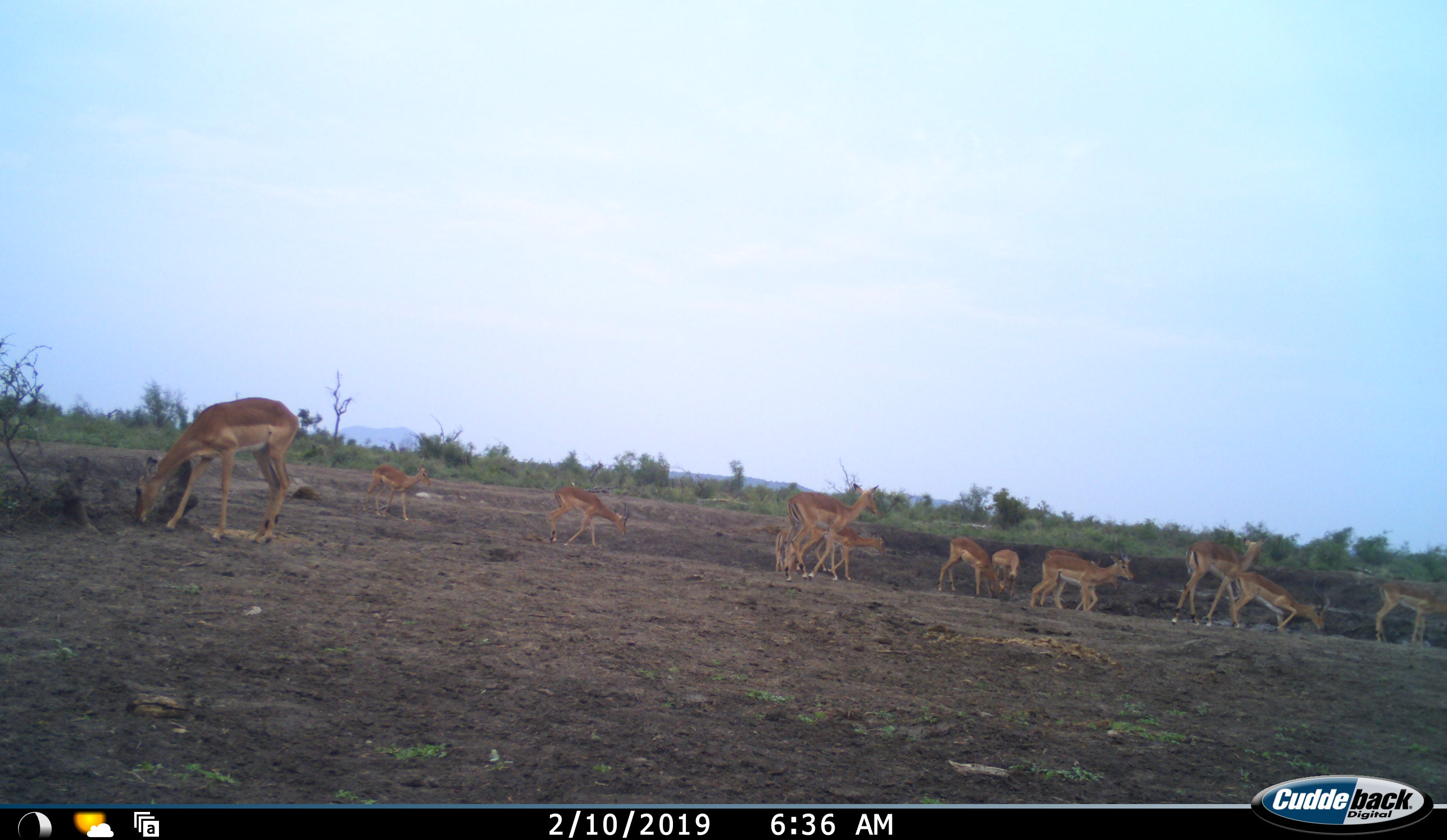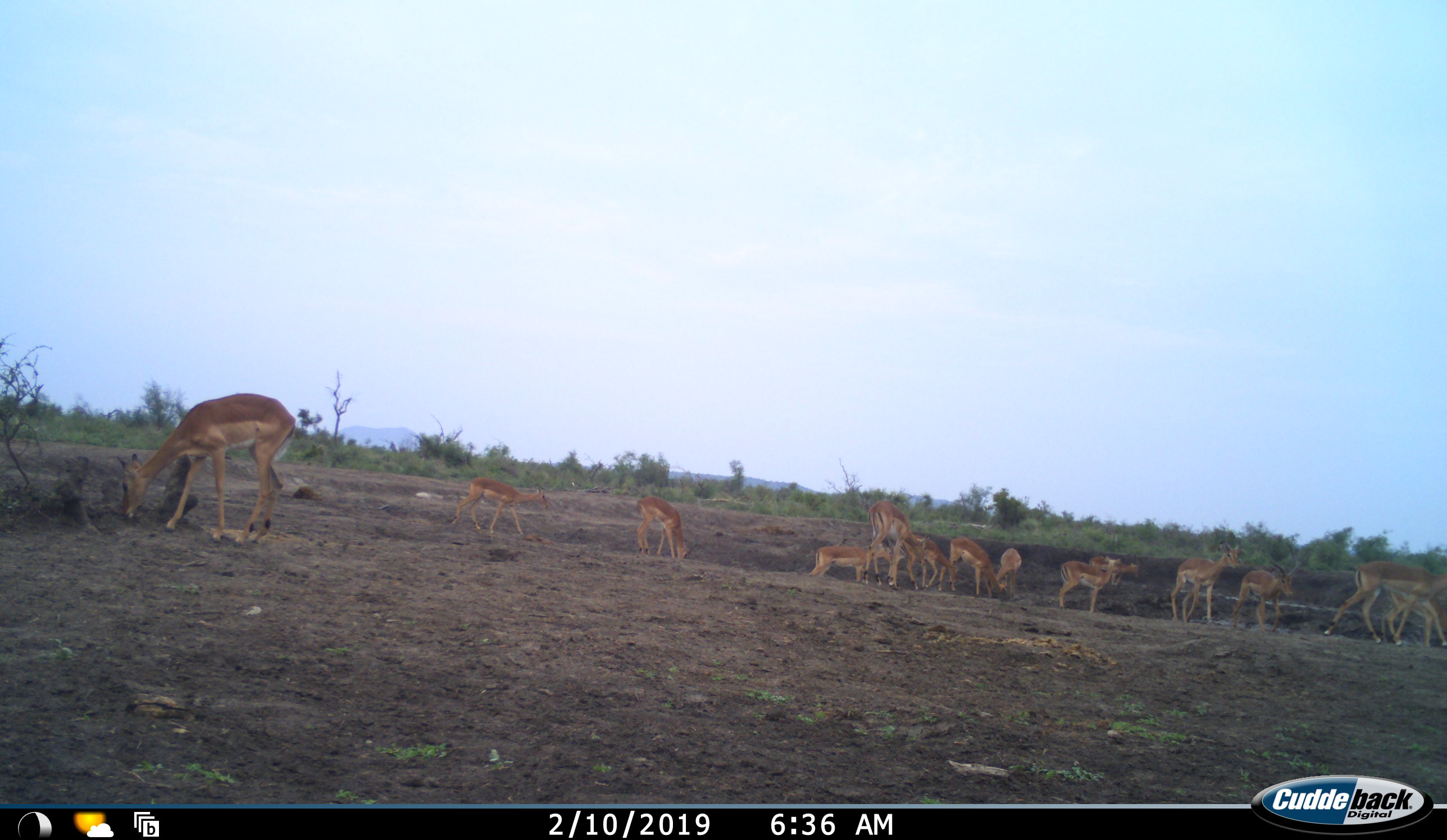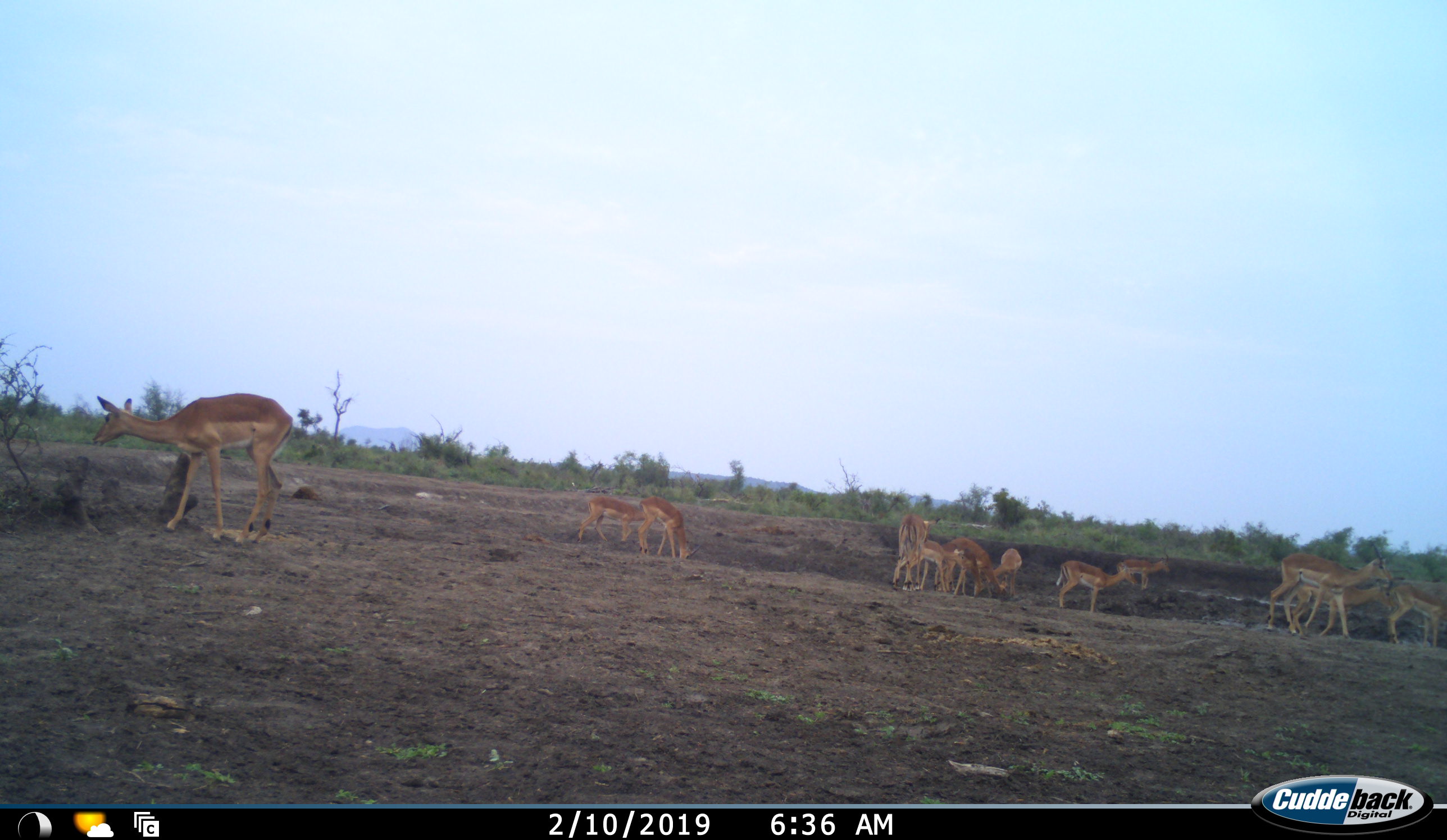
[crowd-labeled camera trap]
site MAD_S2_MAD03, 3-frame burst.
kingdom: Animalia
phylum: Chordata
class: Mammalia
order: Artiodactyla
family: Bovidae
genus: Aepyceros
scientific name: Aepyceros melampus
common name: impala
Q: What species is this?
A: Impala (Aepyceros melampus).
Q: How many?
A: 11-50.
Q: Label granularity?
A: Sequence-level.